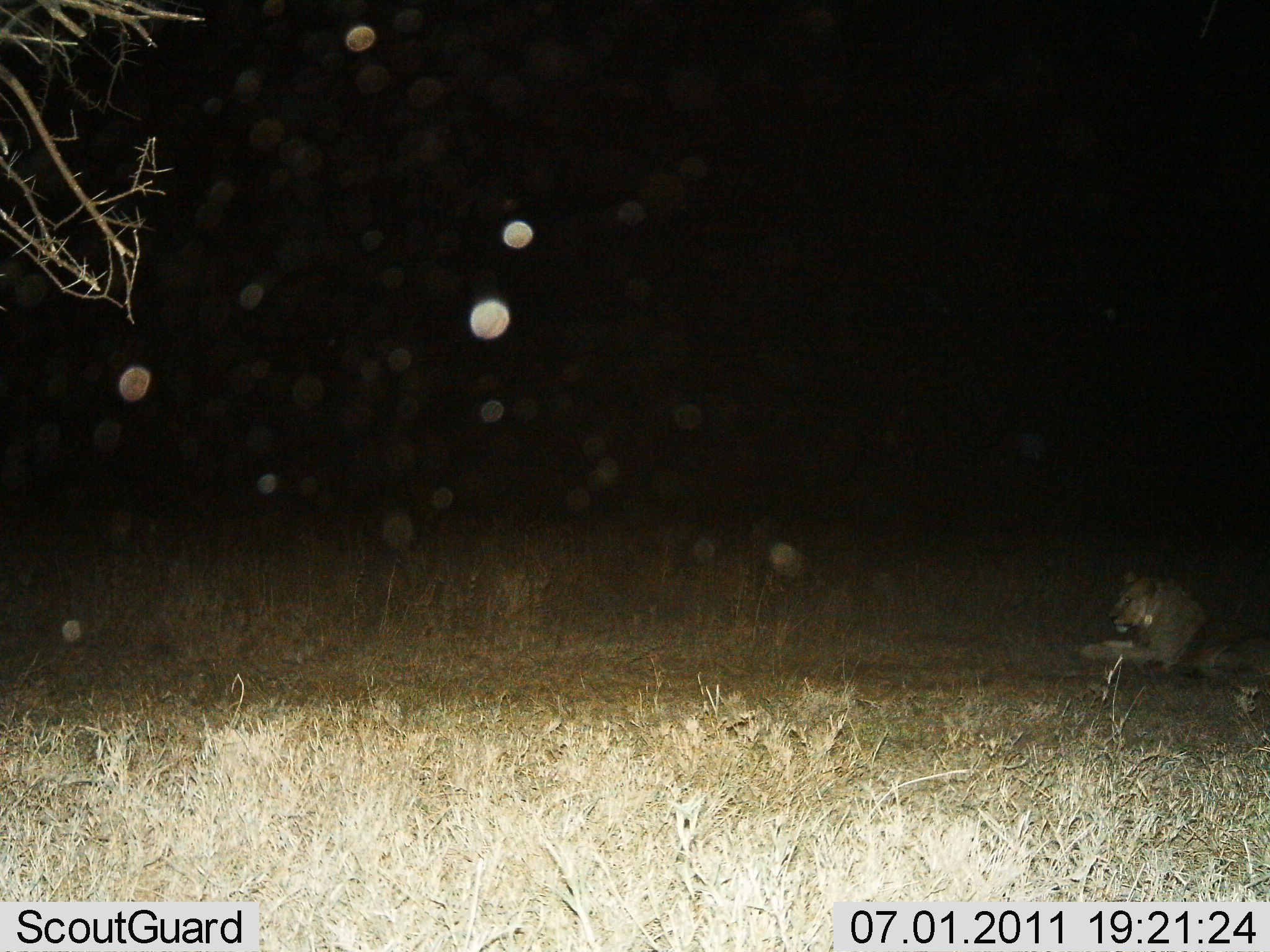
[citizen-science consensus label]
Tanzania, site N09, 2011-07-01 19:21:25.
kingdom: Animalia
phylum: Chordata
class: Mammalia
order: Carnivora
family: Felidae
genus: Panthera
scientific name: Panthera leo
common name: lion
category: lionfemale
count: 1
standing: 0%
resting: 100%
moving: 0%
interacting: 0%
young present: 0%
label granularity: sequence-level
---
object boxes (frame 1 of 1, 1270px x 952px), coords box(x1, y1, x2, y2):
animal: box(1079, 569, 1270, 706)